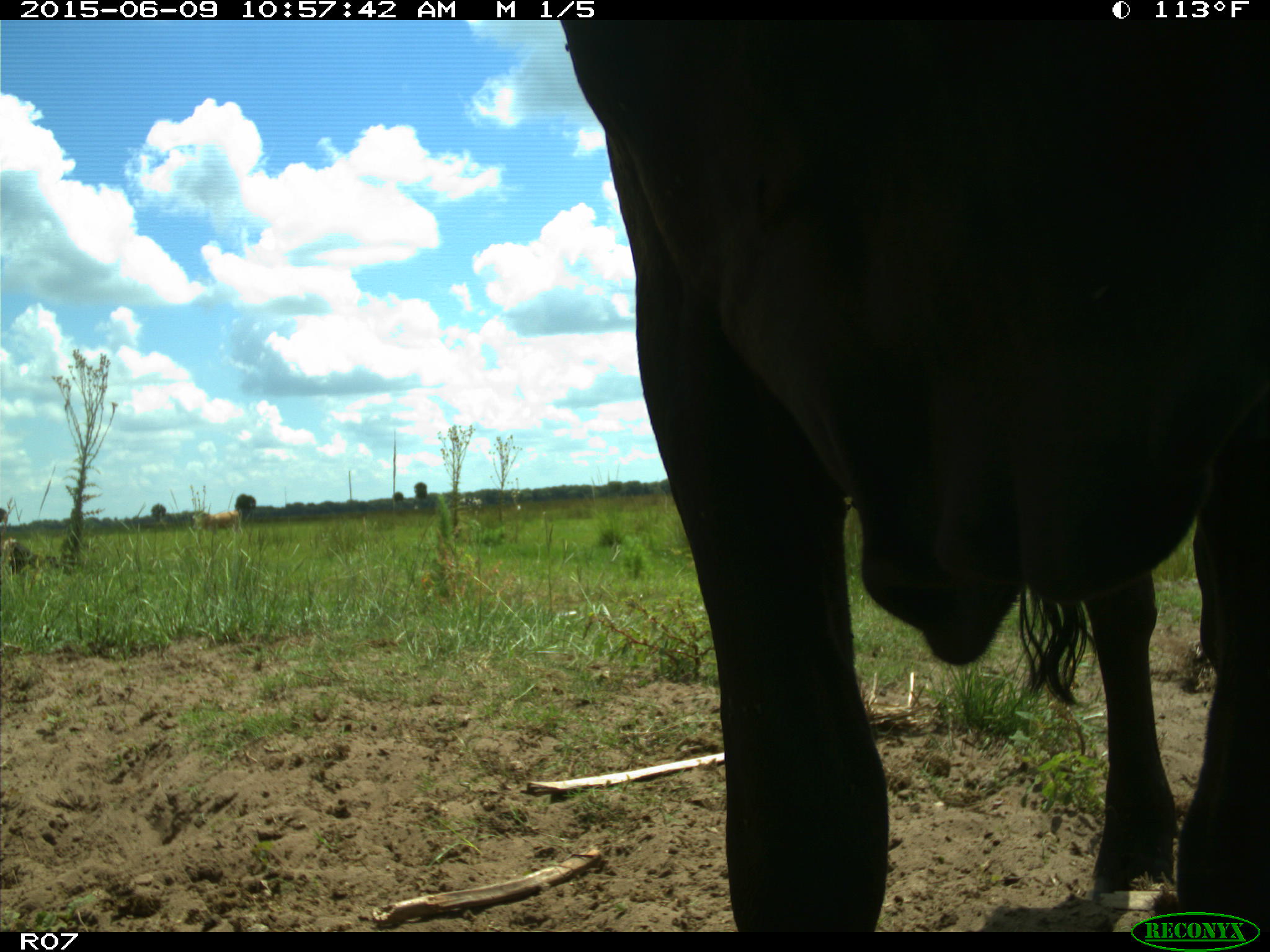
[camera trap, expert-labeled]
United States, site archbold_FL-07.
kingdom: Animalia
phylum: Chordata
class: Mammalia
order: Artiodactyla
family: Bovidae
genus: Bos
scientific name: Bos taurus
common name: domestic cow